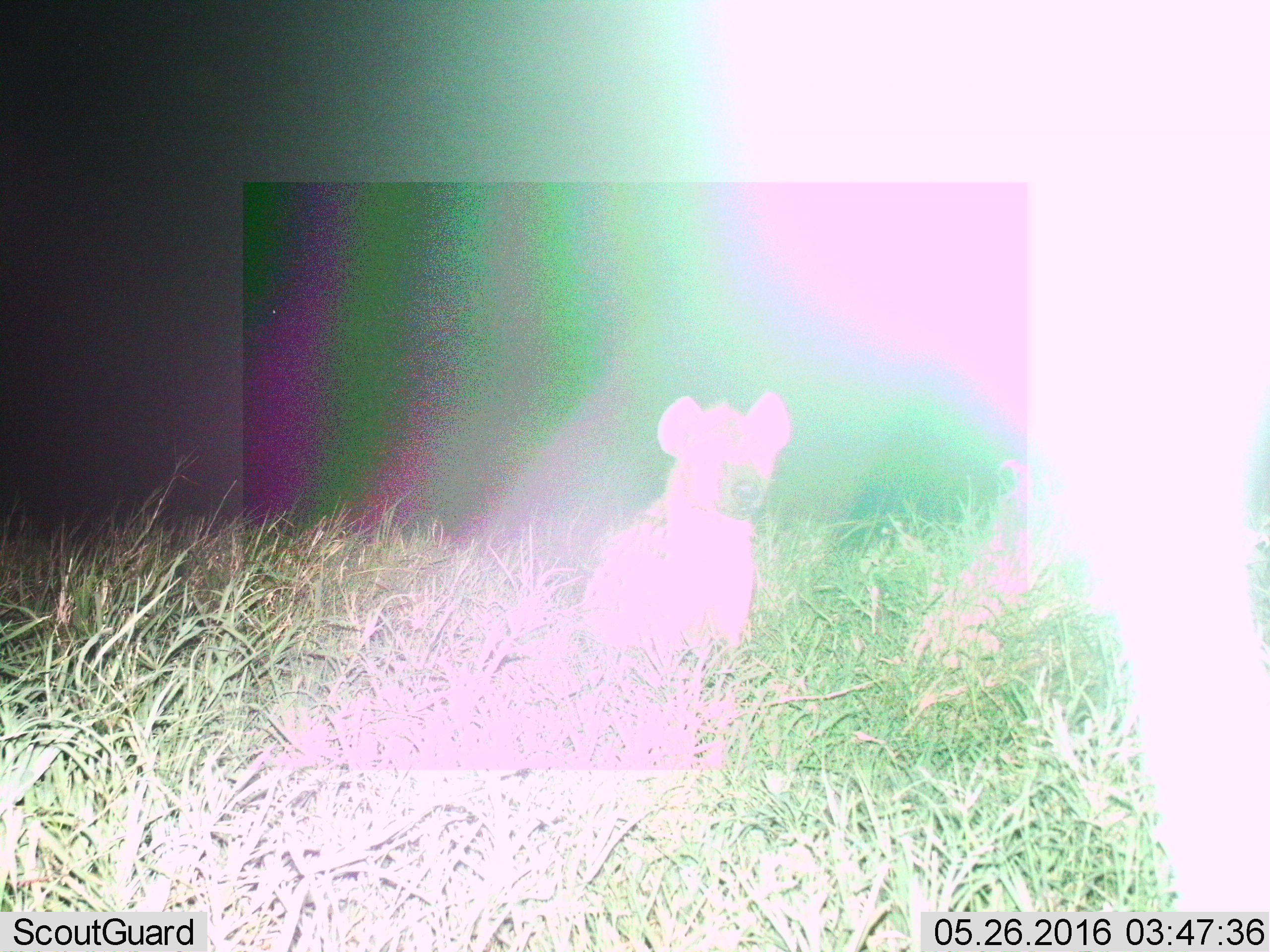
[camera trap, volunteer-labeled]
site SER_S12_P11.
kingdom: Animalia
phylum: Chordata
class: Mammalia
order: Carnivora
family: Hyaenidae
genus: Crocuta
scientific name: Crocuta crocuta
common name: spotted hyena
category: hyenaspotted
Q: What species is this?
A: Hyenaspotted (spotted hyena) (Crocuta crocuta).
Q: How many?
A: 1.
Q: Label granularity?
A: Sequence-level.